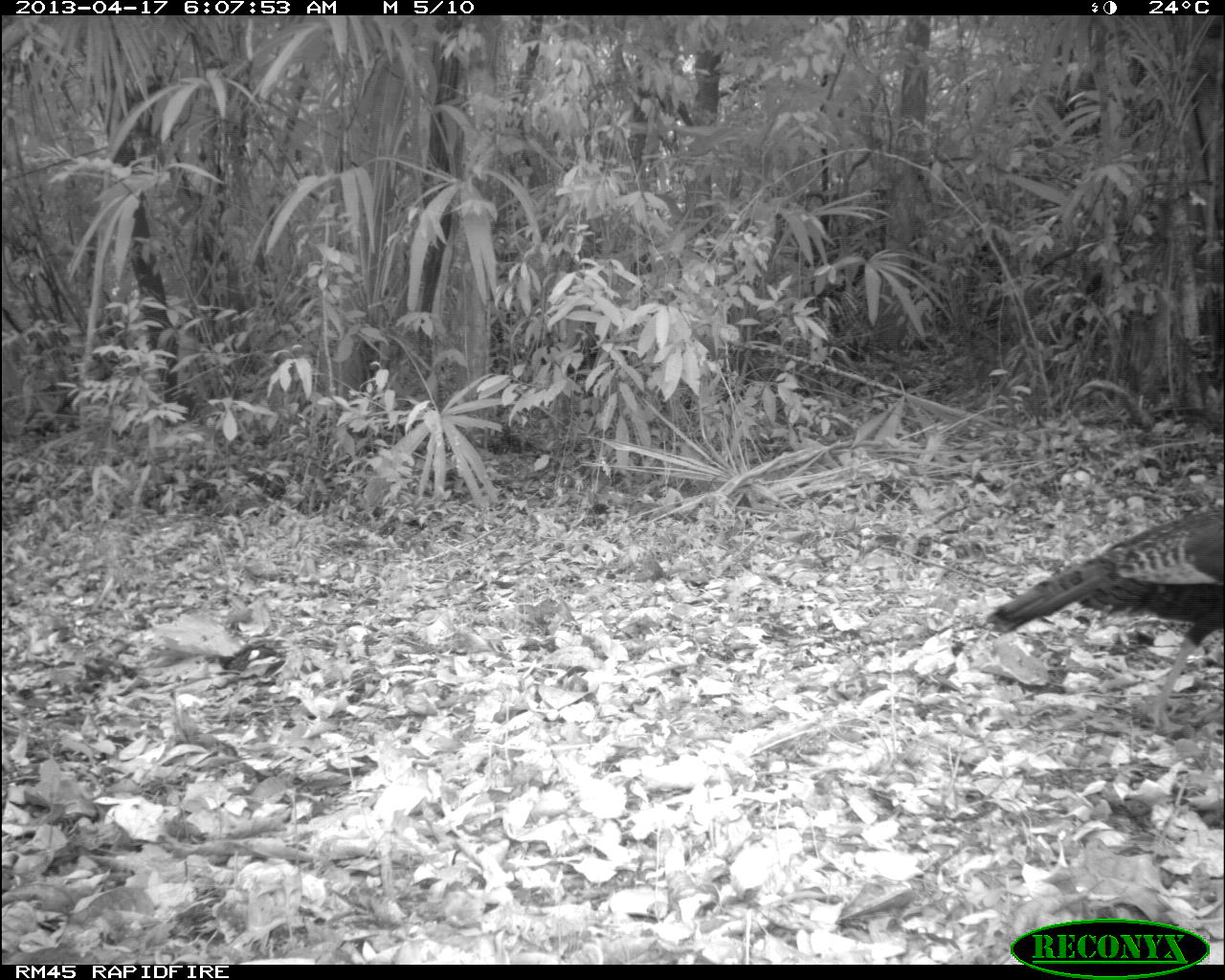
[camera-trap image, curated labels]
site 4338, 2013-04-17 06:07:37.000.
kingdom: Animalia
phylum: Chordata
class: Aves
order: Galliformes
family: Phasianidae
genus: Meleagris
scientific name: Meleagris ocellata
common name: ocellated turkey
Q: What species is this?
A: Meleagris ocellata (ocellated turkey).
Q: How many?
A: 1.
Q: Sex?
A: Female.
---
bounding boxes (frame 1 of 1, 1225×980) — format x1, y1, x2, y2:
meleagris ocellata: 985, 504, 1225, 737